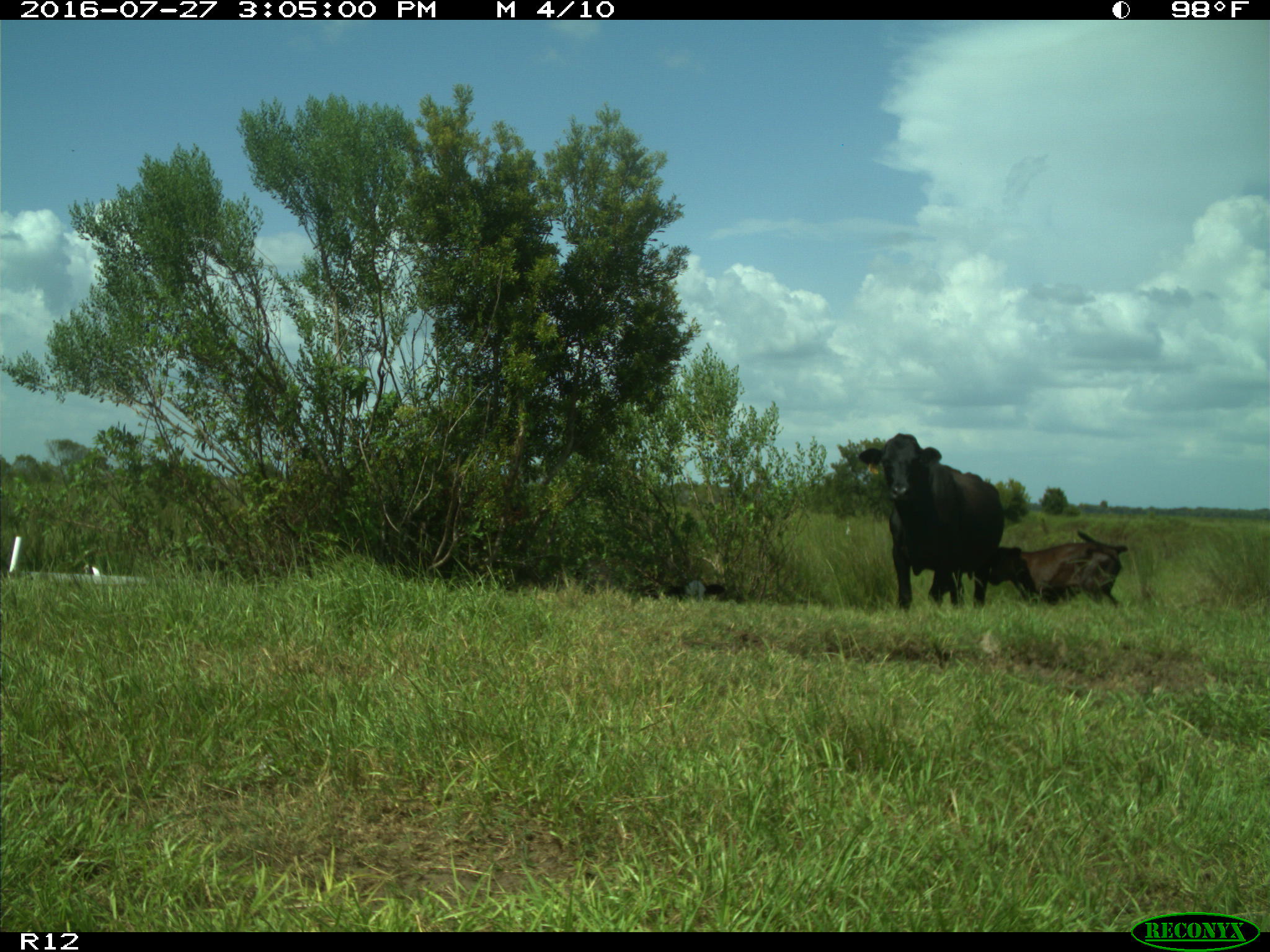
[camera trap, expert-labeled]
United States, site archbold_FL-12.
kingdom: Animalia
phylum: Chordata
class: Mammalia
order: Artiodactyla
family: Bovidae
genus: Bos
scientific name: Bos taurus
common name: domestic cow